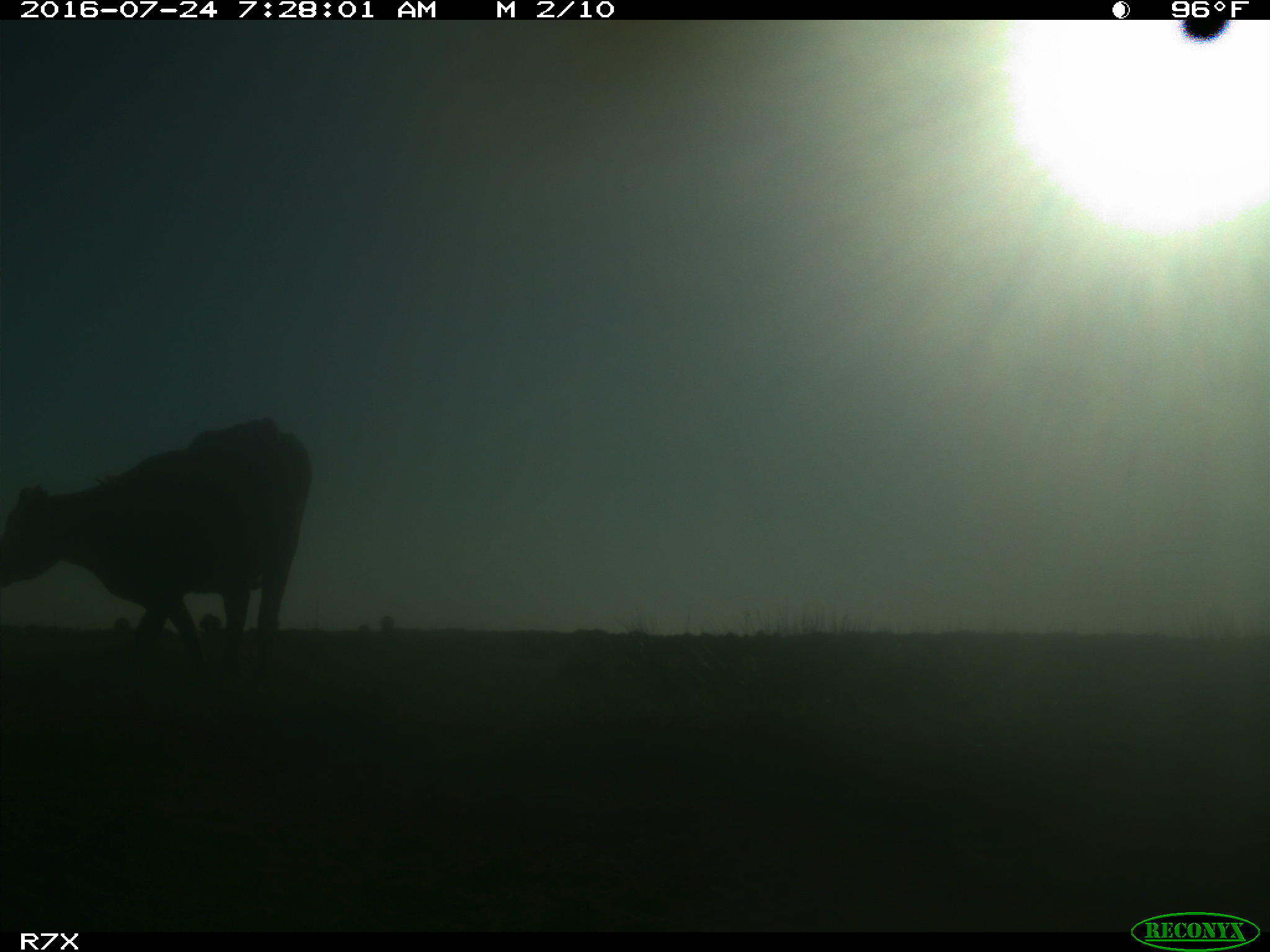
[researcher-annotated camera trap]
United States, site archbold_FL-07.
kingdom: Animalia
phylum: Chordata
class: Mammalia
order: Artiodactyla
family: Bovidae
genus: Bos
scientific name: Bos taurus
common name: domestic cow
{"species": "Bos taurus (domestic cow)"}